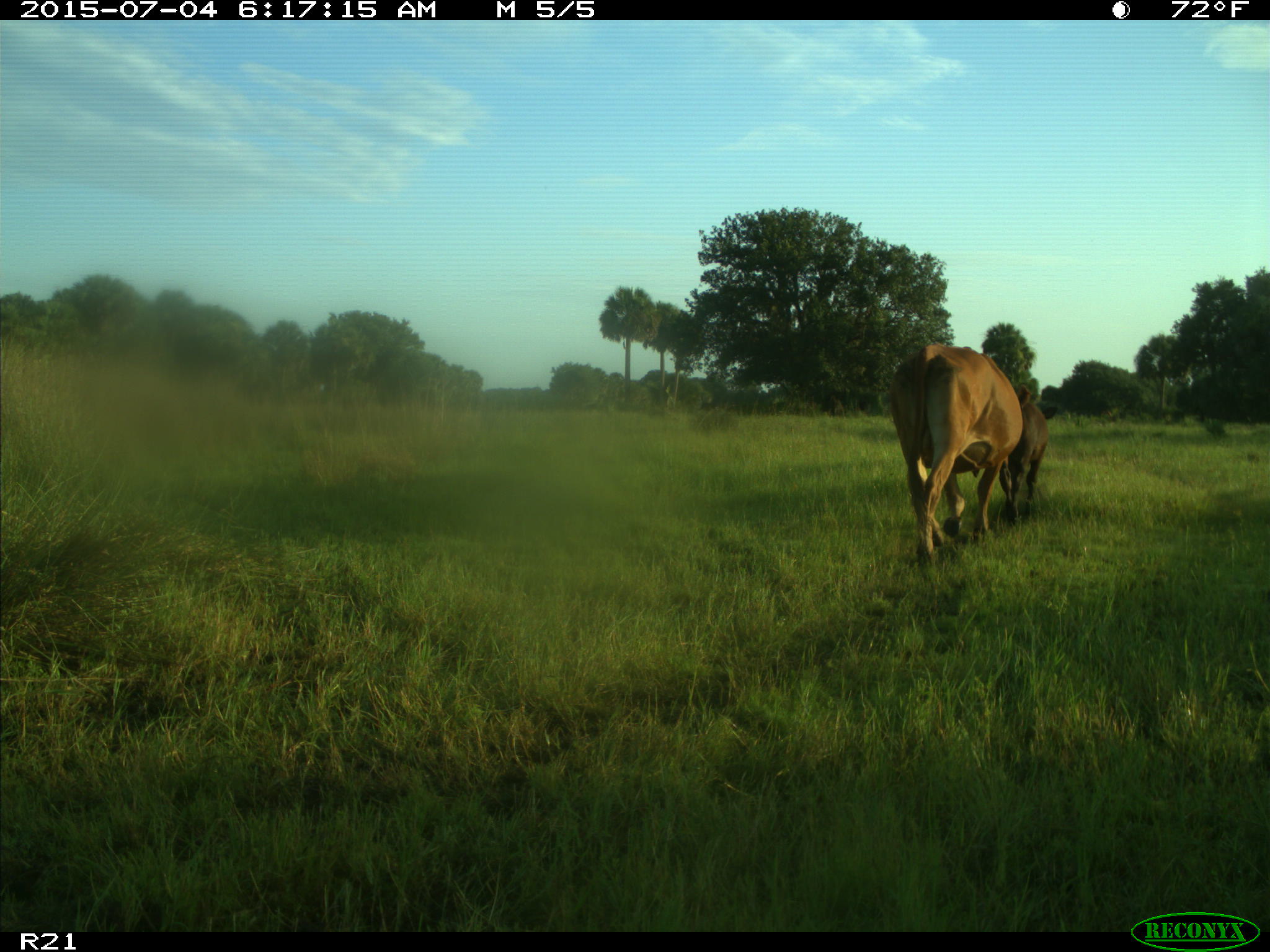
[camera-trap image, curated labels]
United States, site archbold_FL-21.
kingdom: Animalia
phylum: Chordata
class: Mammalia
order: Artiodactyla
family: Bovidae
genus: Bos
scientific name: Bos taurus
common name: domestic cow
Bos taurus (domestic cow).